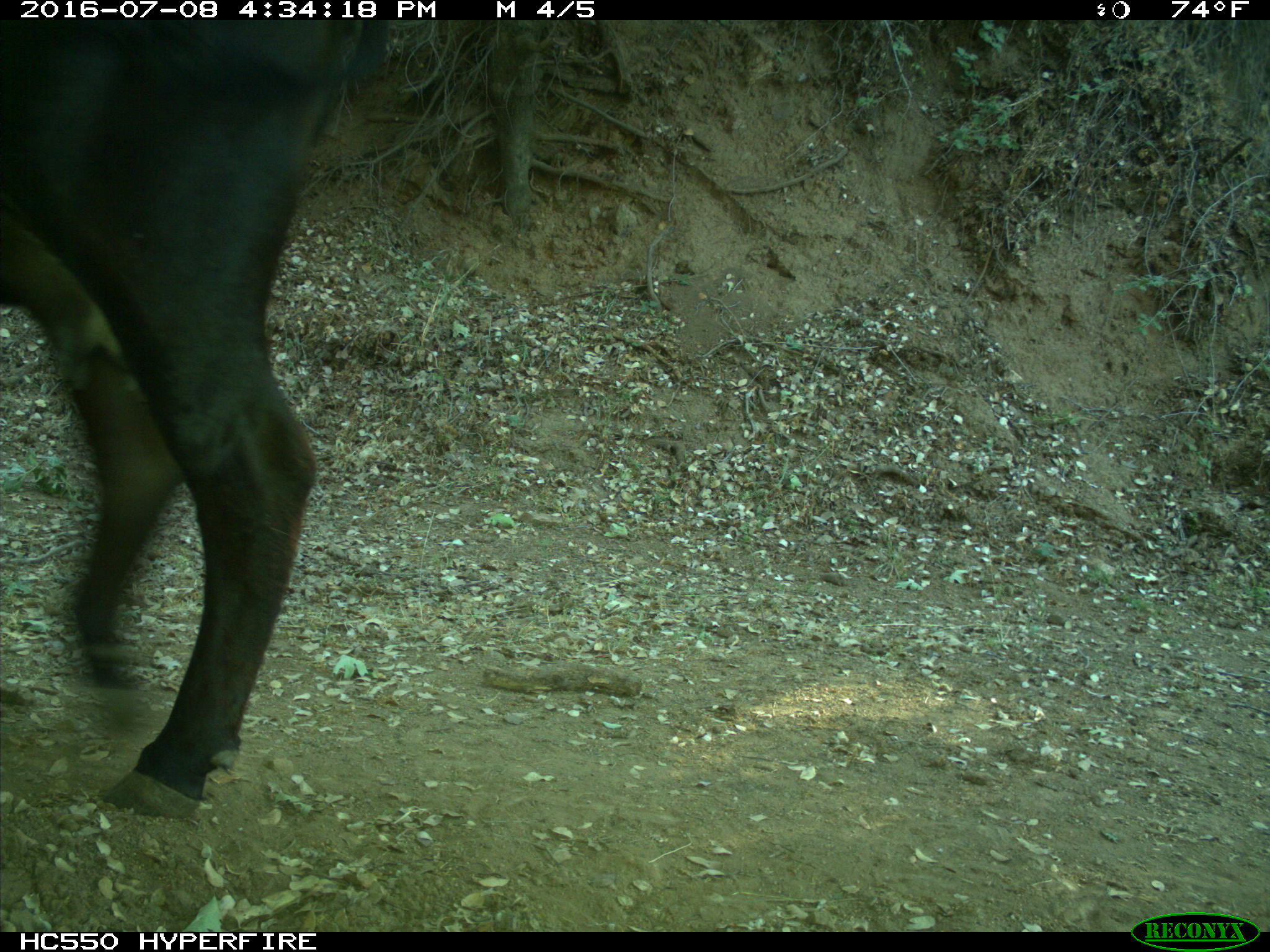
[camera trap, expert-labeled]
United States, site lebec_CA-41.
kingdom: Animalia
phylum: Chordata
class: Mammalia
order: Artiodactyla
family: Bovidae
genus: Bos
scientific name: Bos taurus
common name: domestic cow